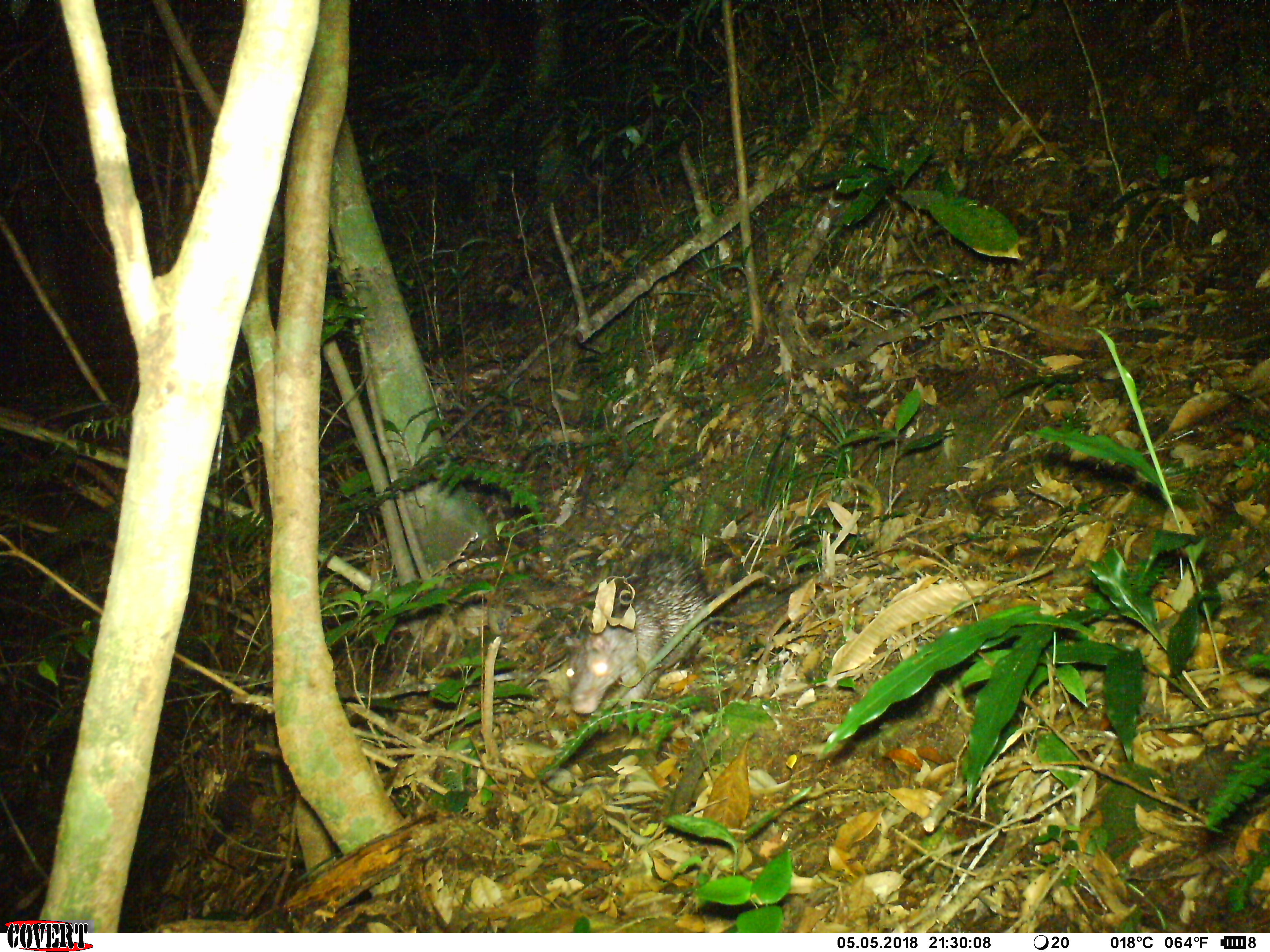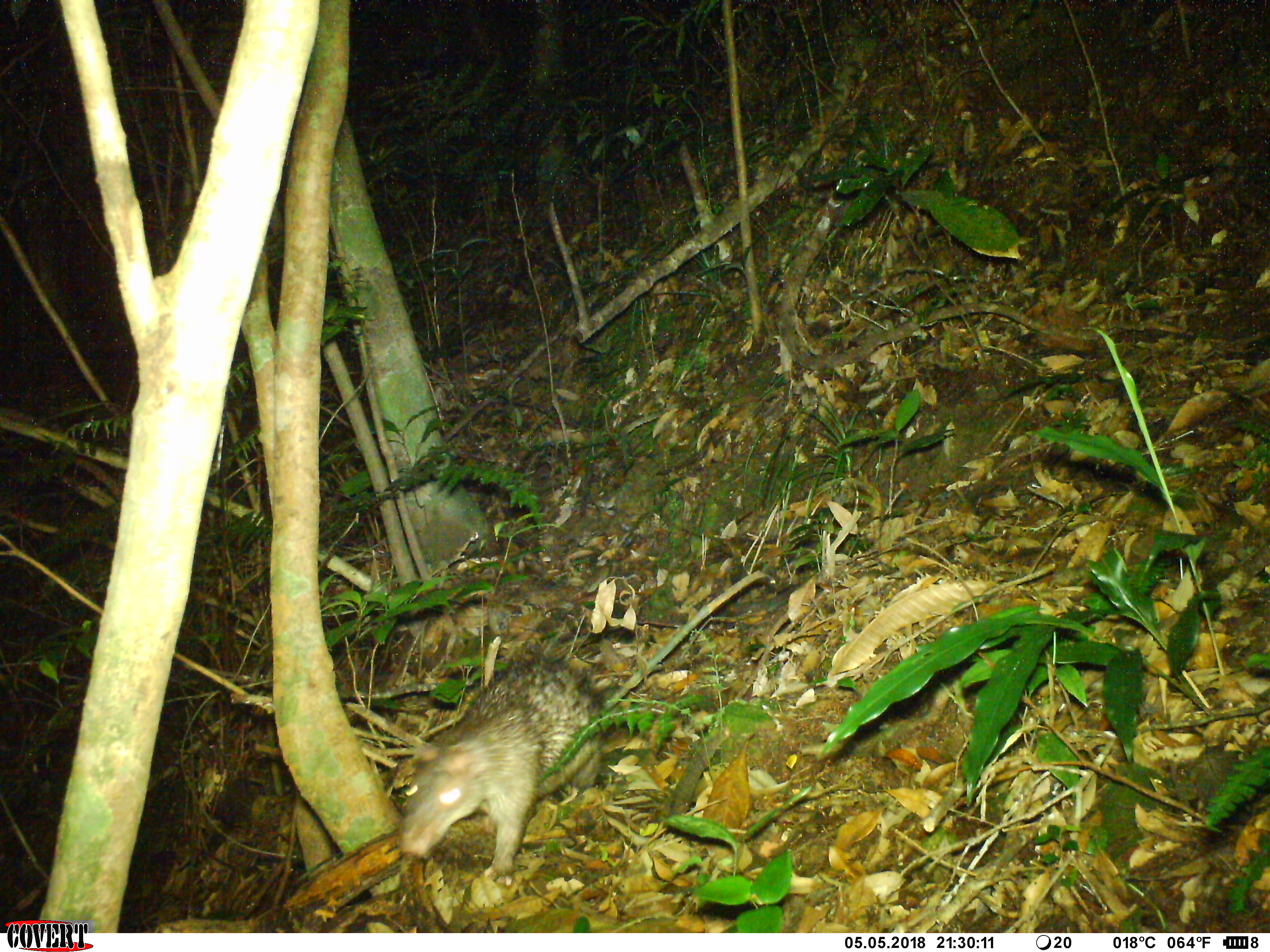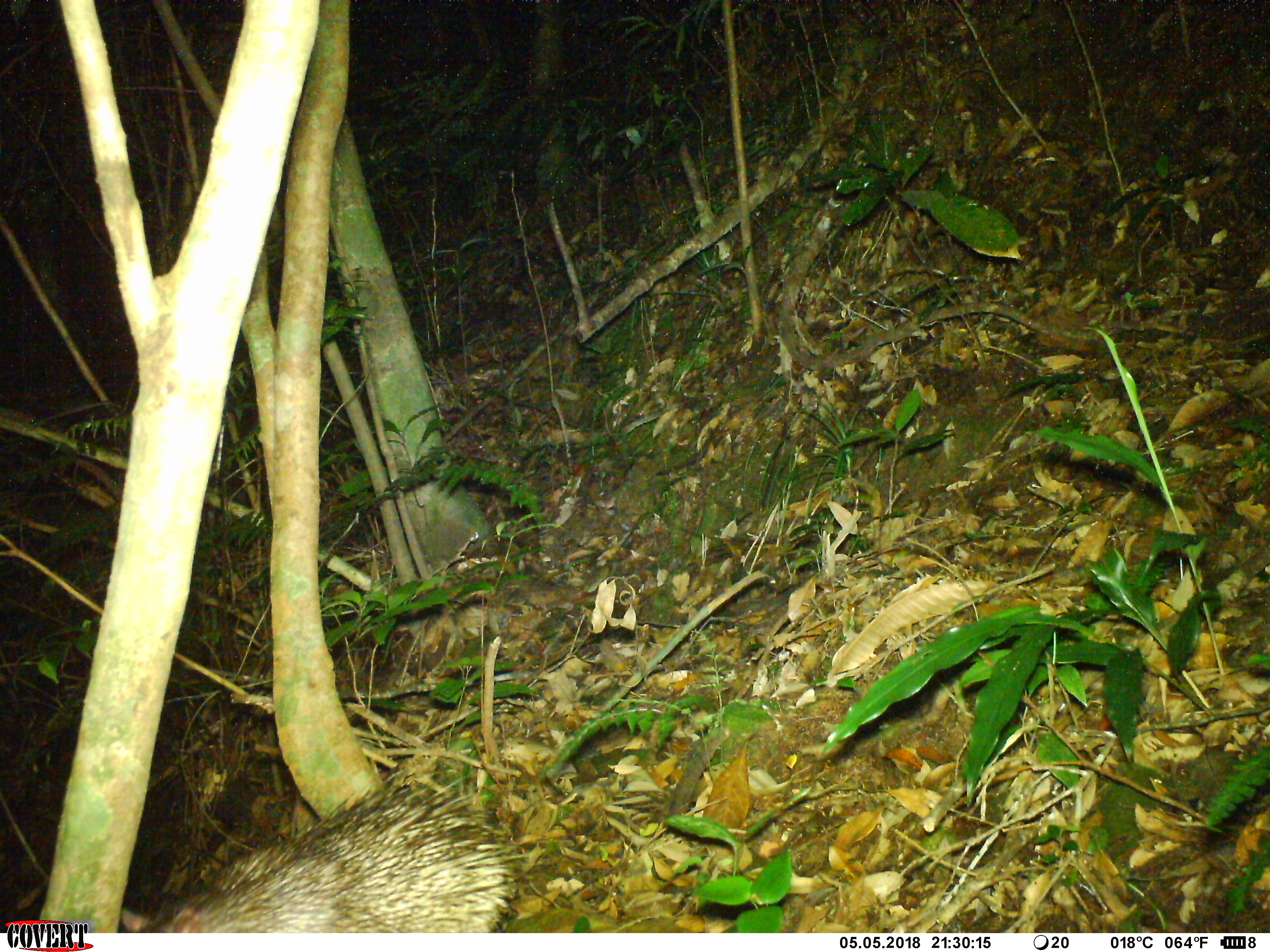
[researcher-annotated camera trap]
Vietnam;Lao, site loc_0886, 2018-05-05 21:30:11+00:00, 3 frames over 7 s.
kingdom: Animalia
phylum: Chordata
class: Mammalia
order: Rodentia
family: Hystricidae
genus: Atherurus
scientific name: Atherurus macrourus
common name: asiatic brush-tailed porcupine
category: asiatic brush tailed porcupine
Asiatic brush tailed porcupine (asiatic brush-tailed porcupine) (Atherurus macrourus). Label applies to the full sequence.